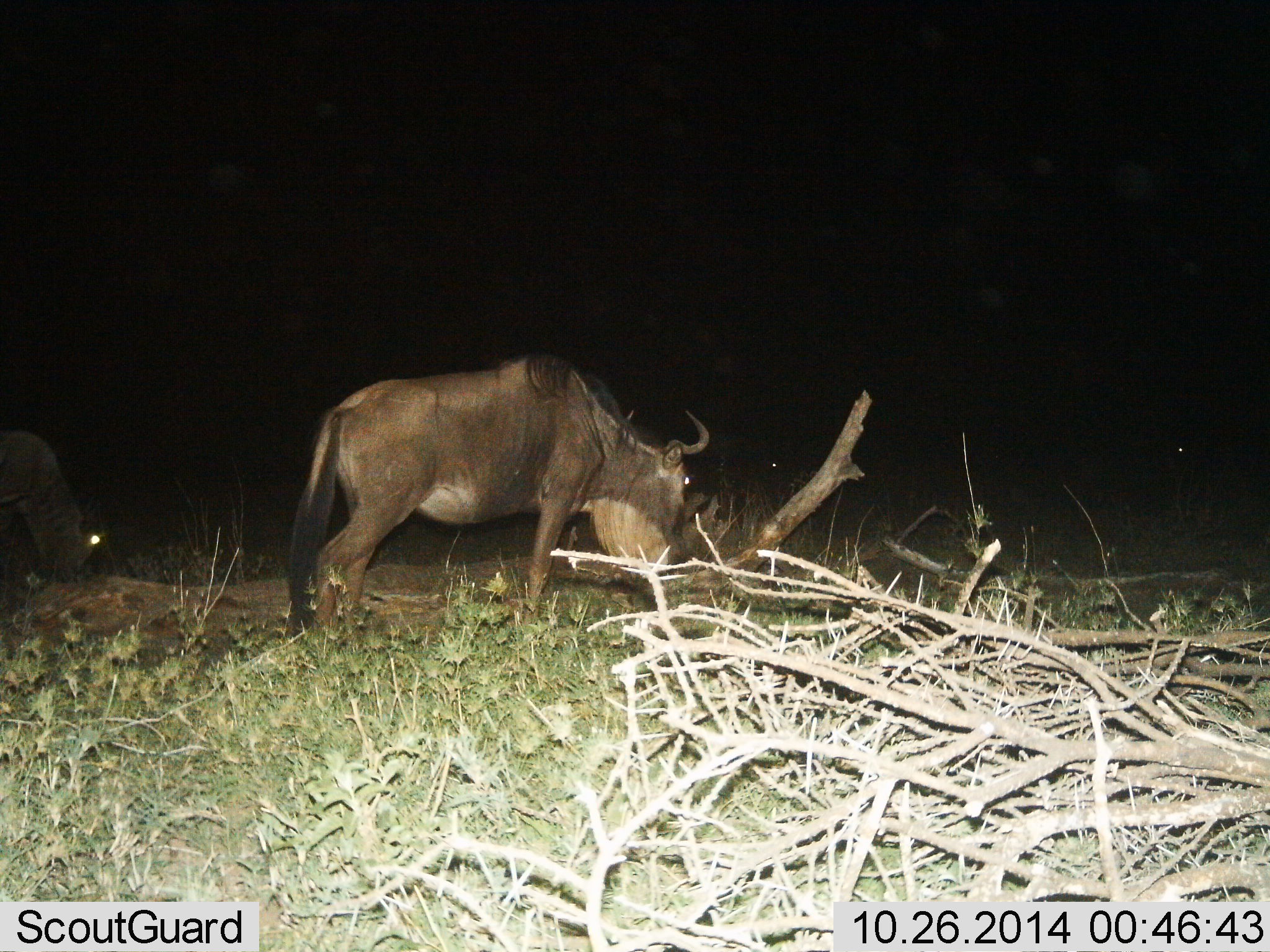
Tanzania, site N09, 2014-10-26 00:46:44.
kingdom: Animalia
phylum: Chordata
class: Mammalia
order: Artiodactyla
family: Bovidae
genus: Connochaetes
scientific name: Connochaetes taurinus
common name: blue wildebeest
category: wildebeest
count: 2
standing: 18%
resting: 0%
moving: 9%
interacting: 0%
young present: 0%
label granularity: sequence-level